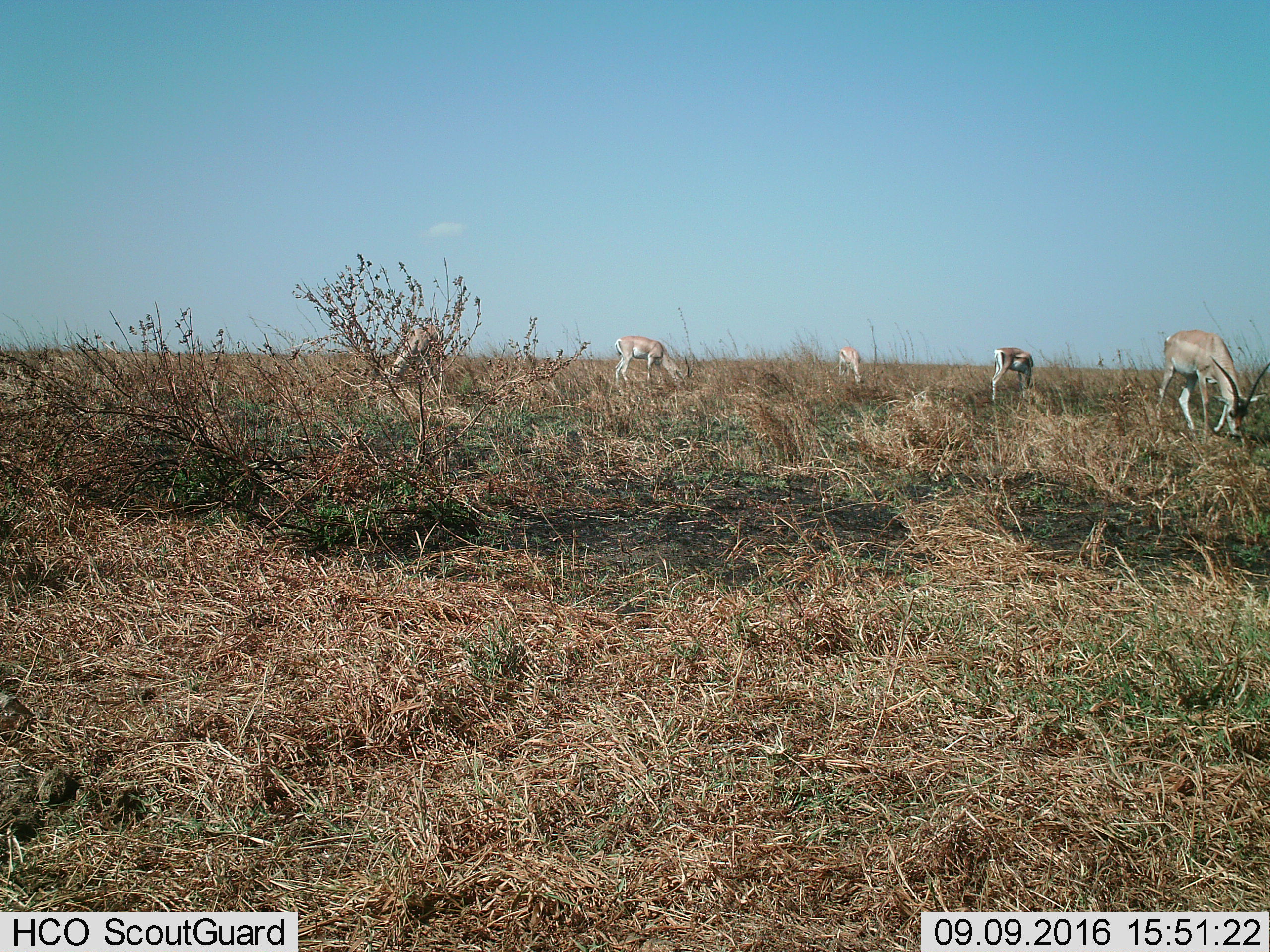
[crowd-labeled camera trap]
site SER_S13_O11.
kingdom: Animalia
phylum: Chordata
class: Mammalia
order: Artiodactyla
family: Bovidae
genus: Nanger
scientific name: Nanger granti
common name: grant's gazelle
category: gazellegrants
Gazellegrants (grant's gazelle) (Nanger granti), count 5. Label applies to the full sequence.